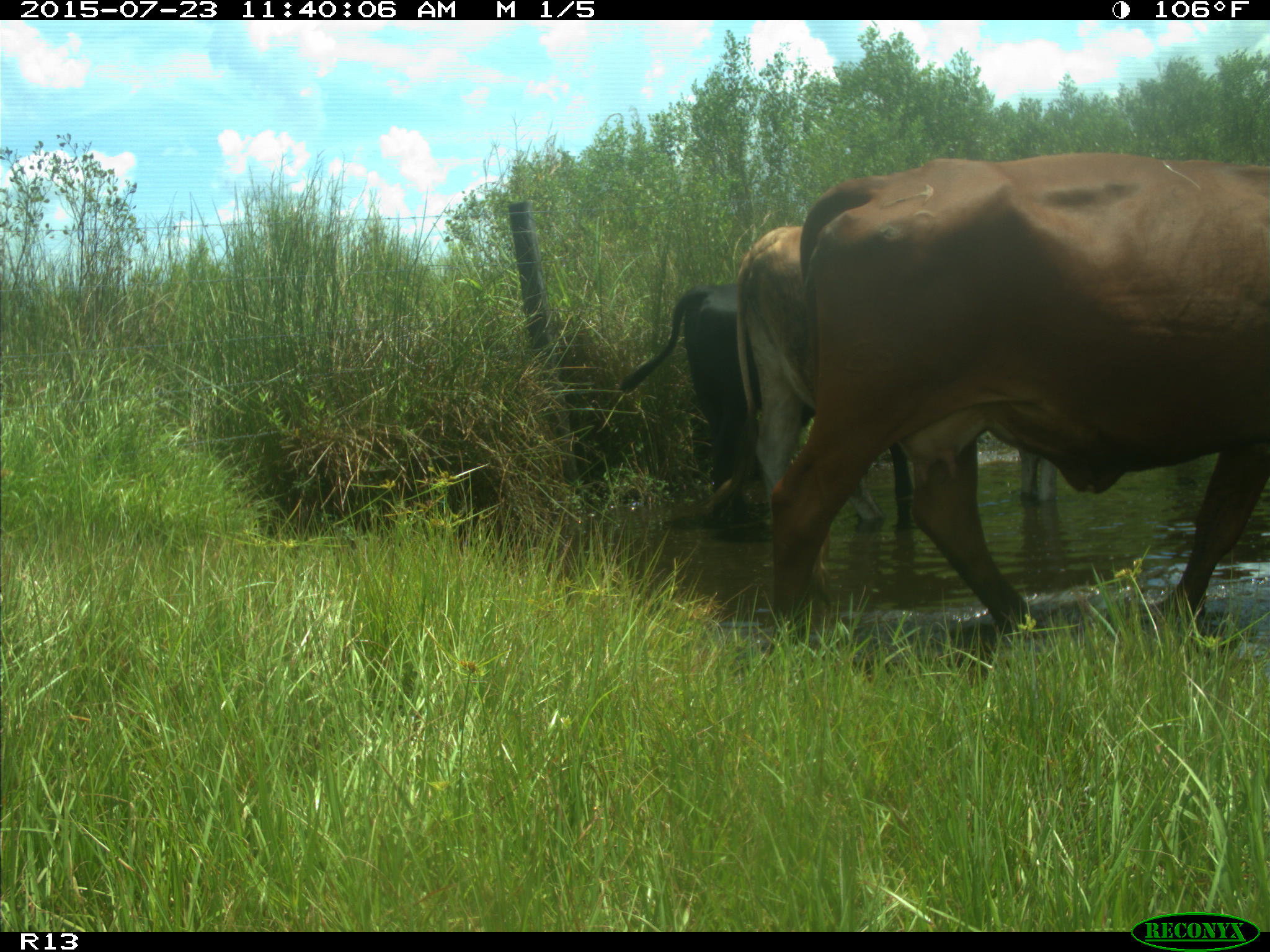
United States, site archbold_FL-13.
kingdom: Animalia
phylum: Chordata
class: Mammalia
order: Artiodactyla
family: Bovidae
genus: Bos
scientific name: Bos taurus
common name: domestic cow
Bos taurus (domestic cow).